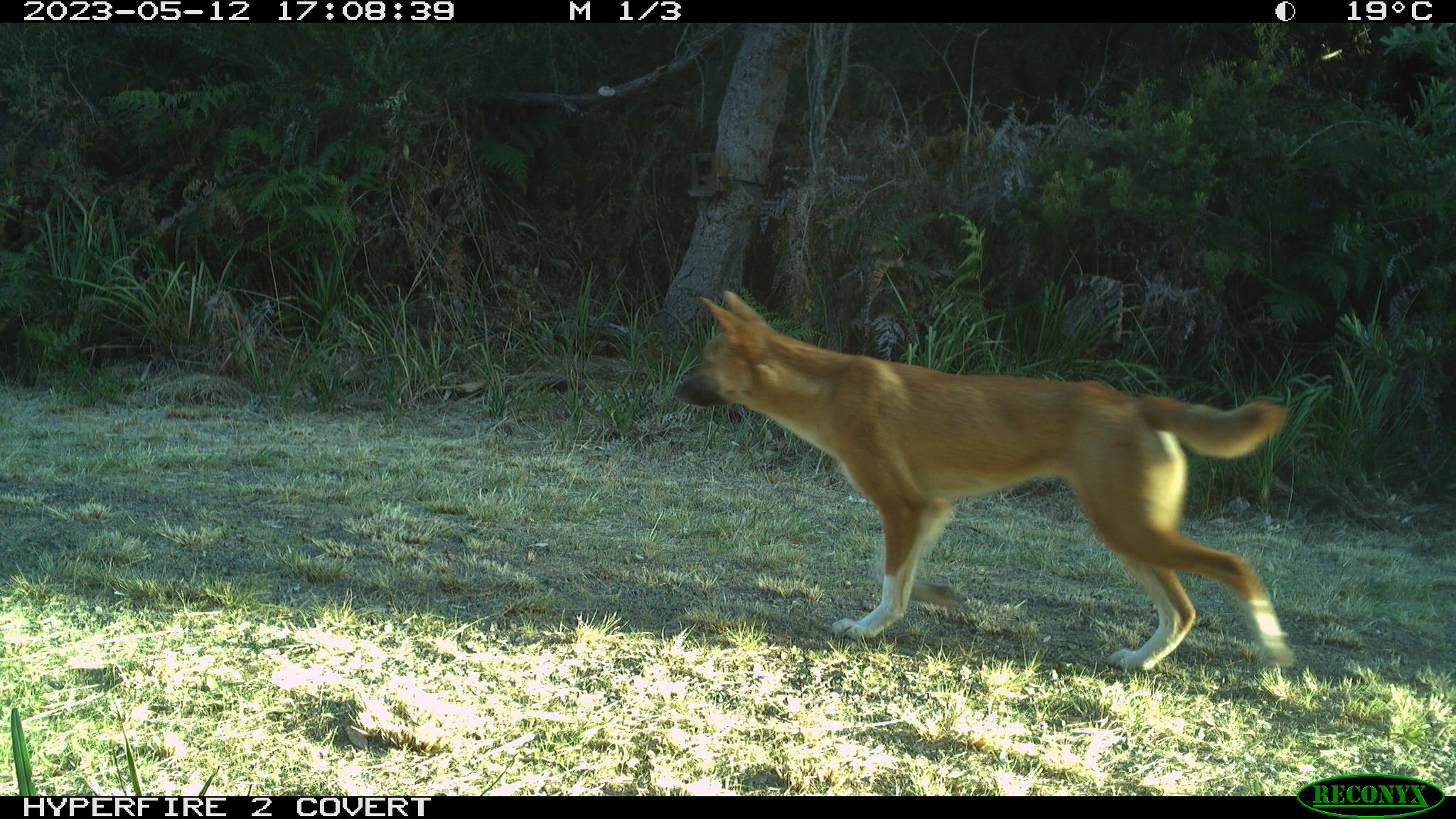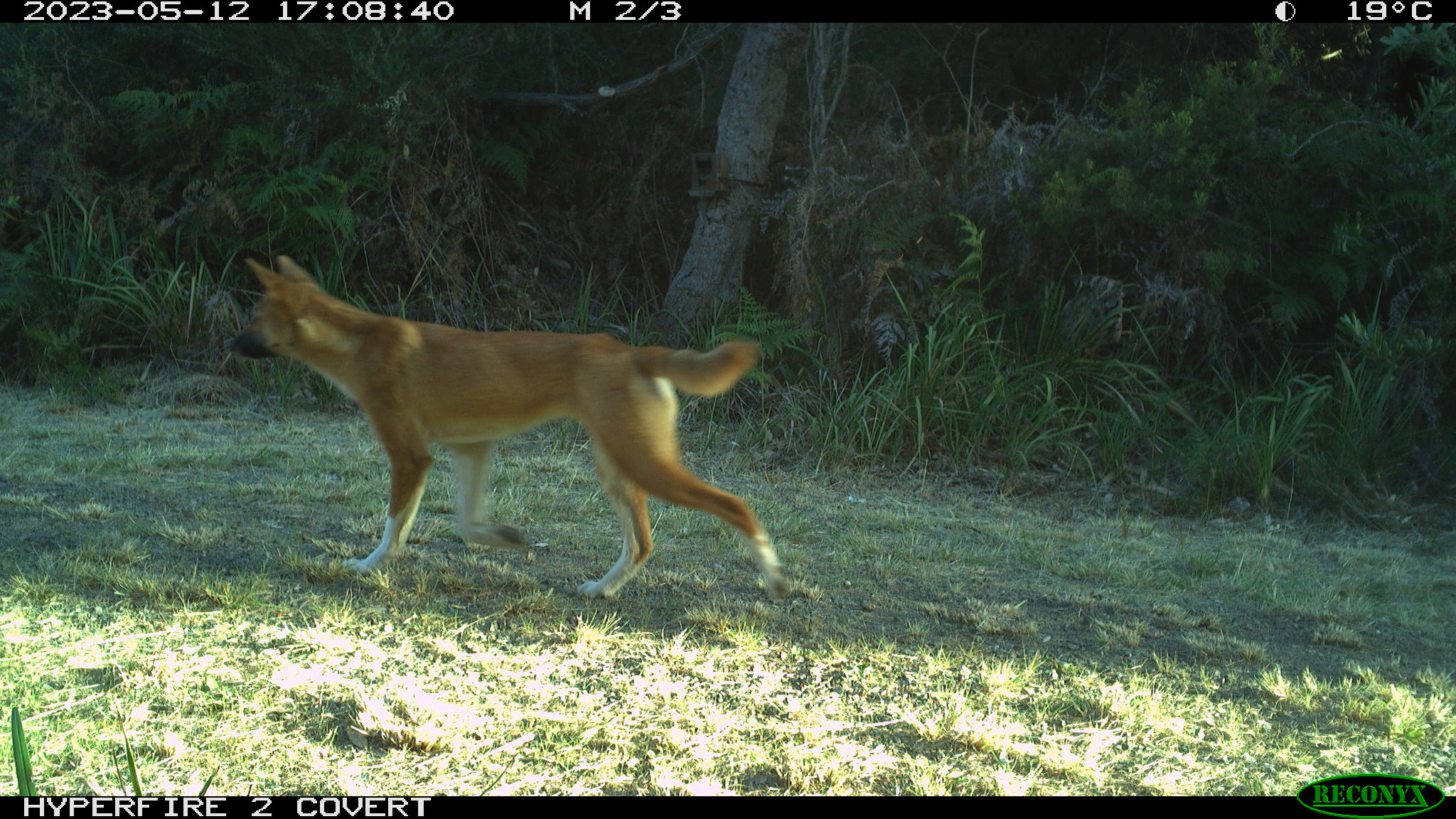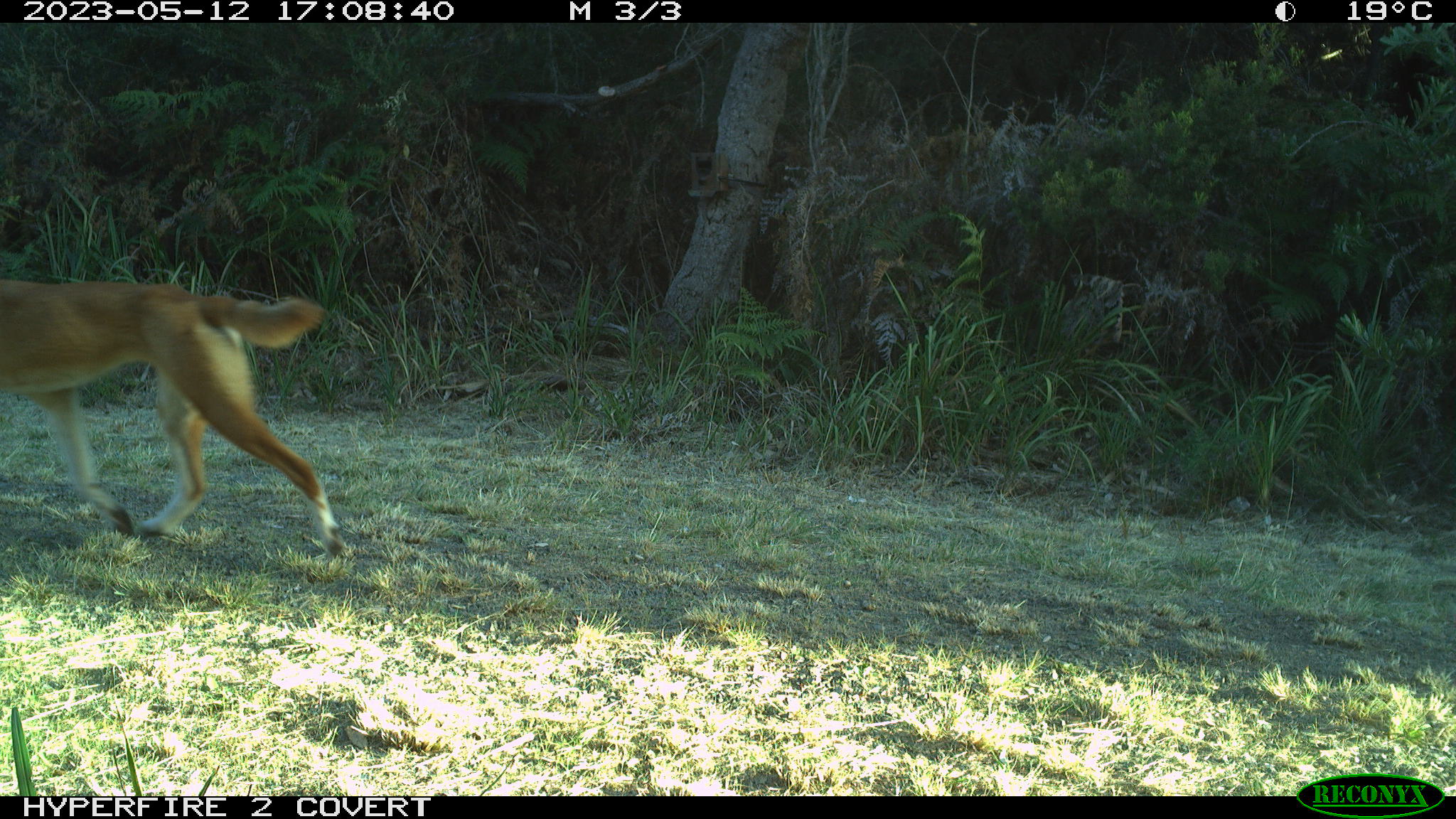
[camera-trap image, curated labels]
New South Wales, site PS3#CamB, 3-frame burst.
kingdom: Animalia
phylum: Chordata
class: Mammalia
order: Carnivora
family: Canidae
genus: Canis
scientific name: Canis familiaris dingo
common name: dingo